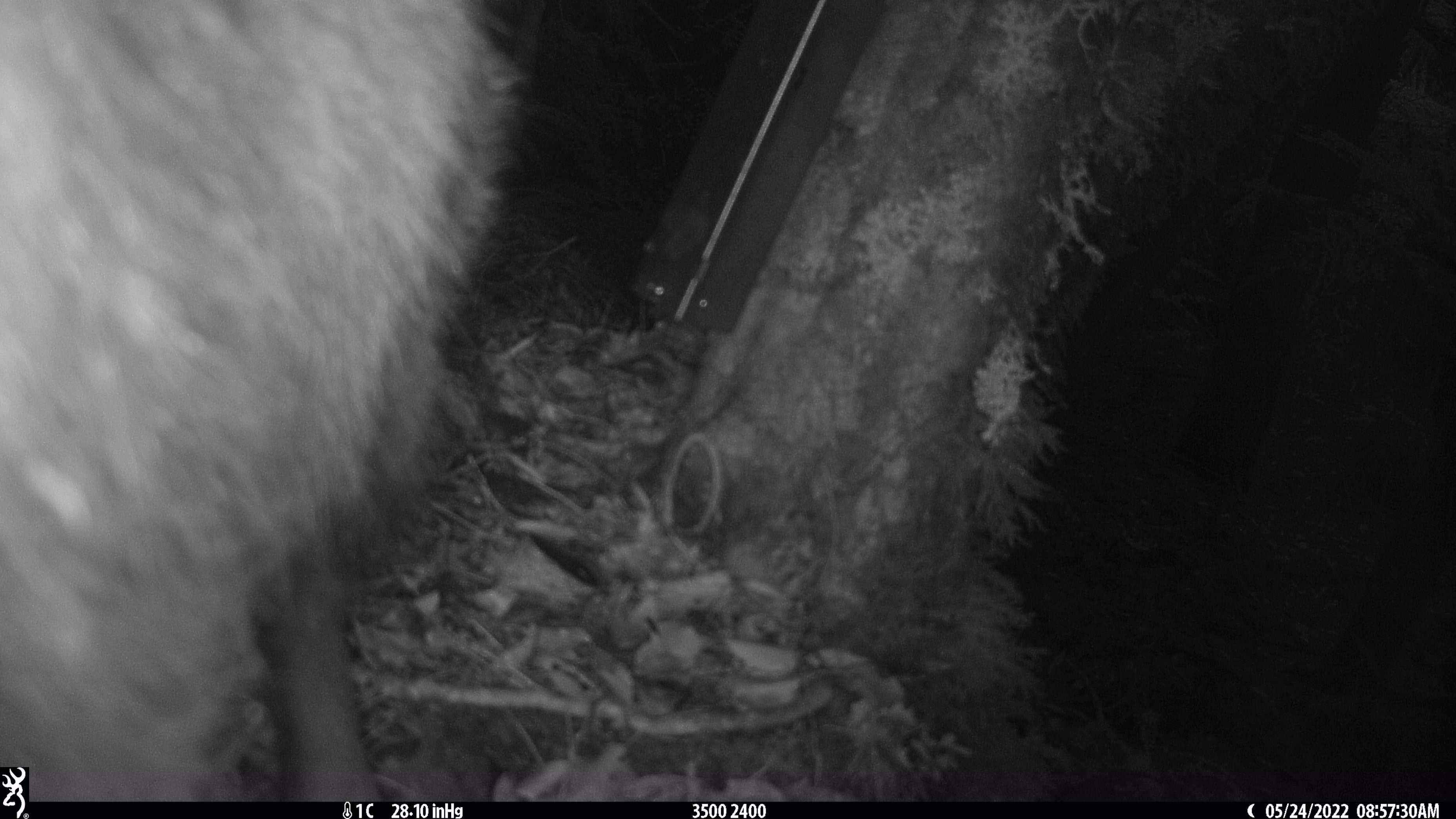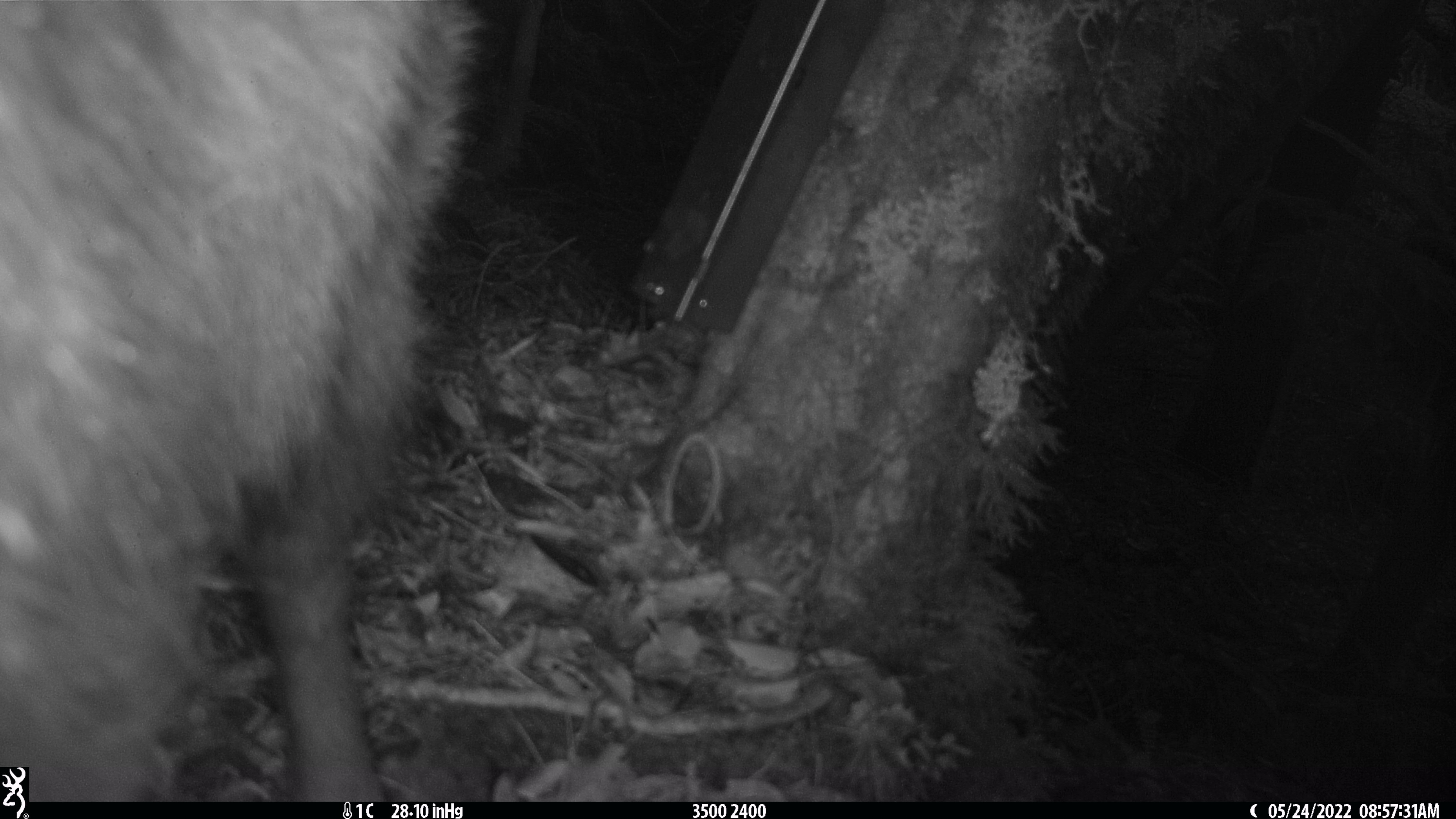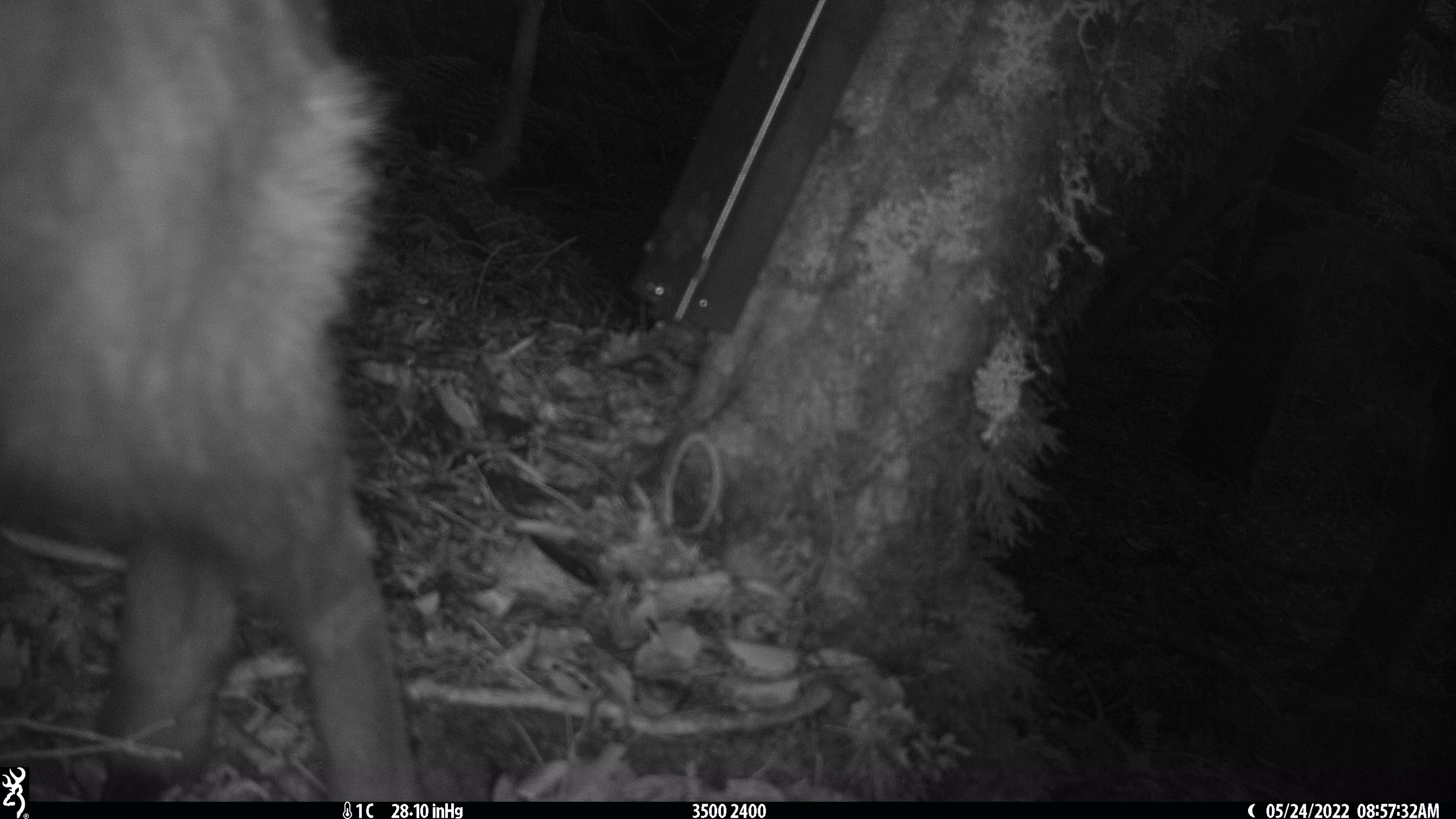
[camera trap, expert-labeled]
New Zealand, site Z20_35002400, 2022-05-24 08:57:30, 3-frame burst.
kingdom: Animalia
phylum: Chordata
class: Mammalia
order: Artiodactyla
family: Bovidae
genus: Rupicapra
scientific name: Rupicapra rupicapra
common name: alpine chamois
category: chamois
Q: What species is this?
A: Chamois (alpine chamois) (Rupicapra rupicapra).